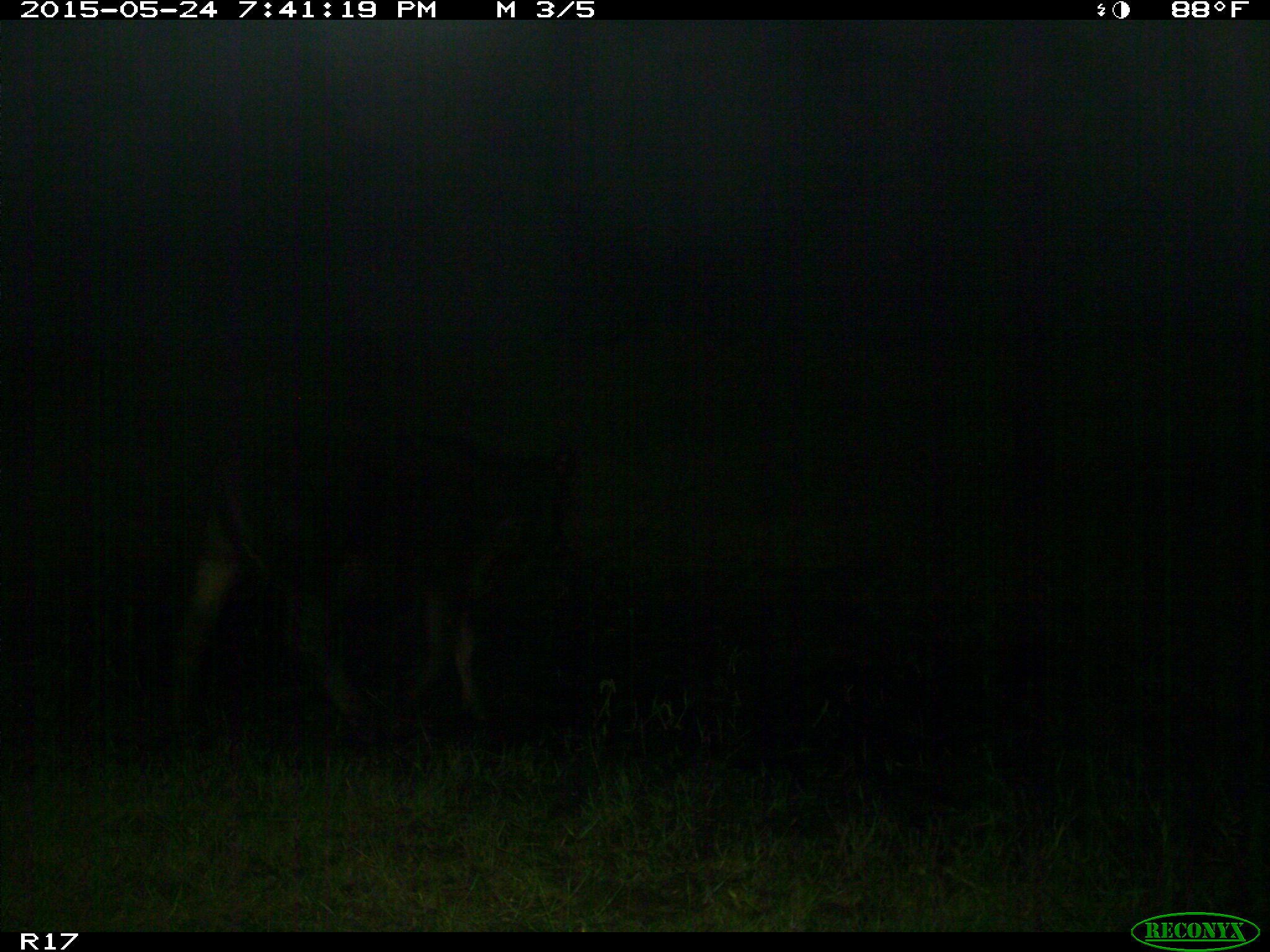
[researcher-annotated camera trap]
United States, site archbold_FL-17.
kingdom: Animalia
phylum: Chordata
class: Mammalia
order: Artiodactyla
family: Bovidae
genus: Bos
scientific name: Bos taurus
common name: domestic cow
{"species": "Bos taurus (domestic cow)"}